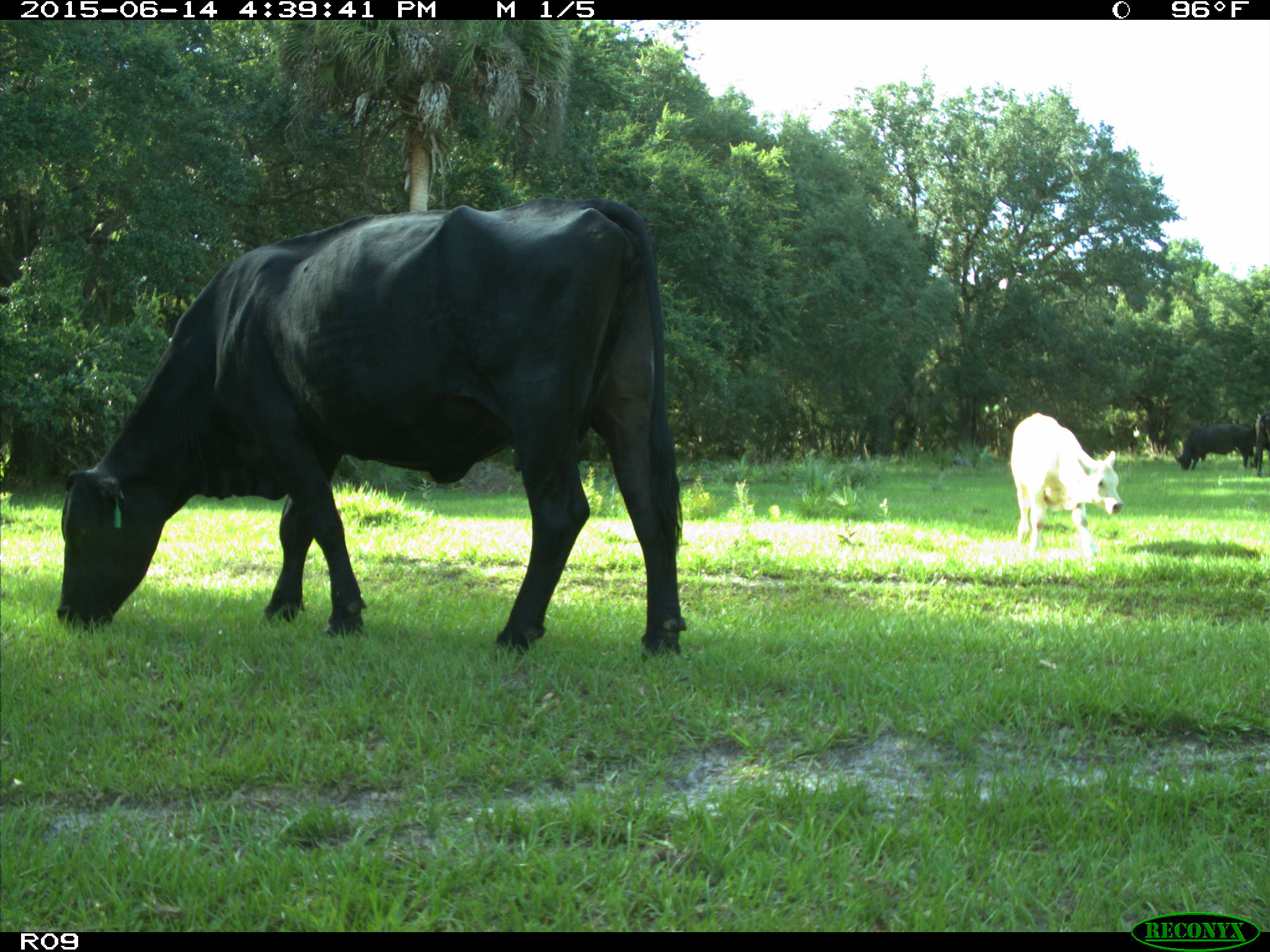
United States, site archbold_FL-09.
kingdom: Animalia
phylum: Chordata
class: Mammalia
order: Artiodactyla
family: Bovidae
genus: Bos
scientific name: Bos taurus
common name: domestic cow